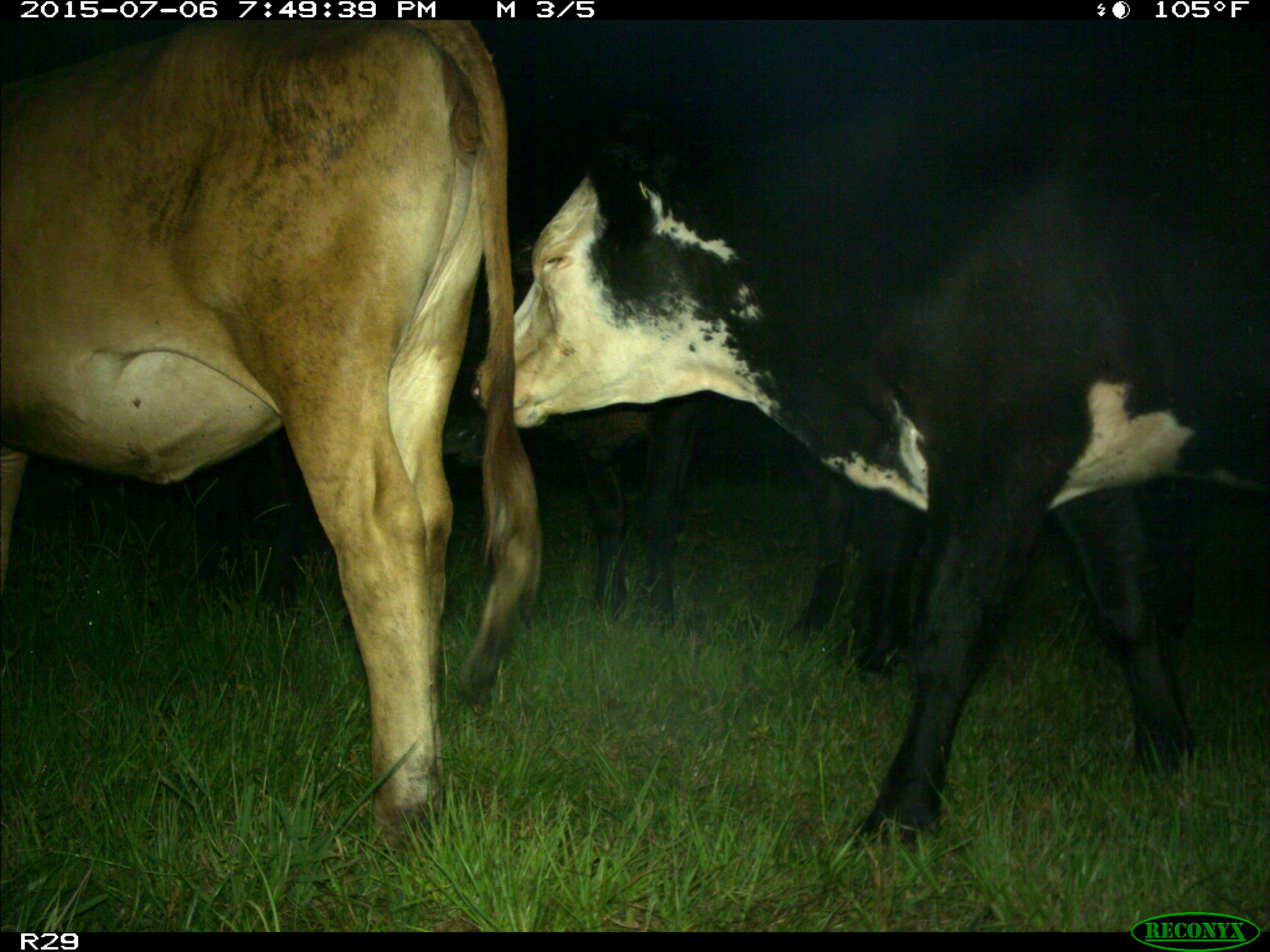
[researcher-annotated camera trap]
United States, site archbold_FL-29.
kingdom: Animalia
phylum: Chordata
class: Mammalia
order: Artiodactyla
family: Bovidae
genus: Bos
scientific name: Bos taurus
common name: domestic cow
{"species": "Bos taurus (domestic cow)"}